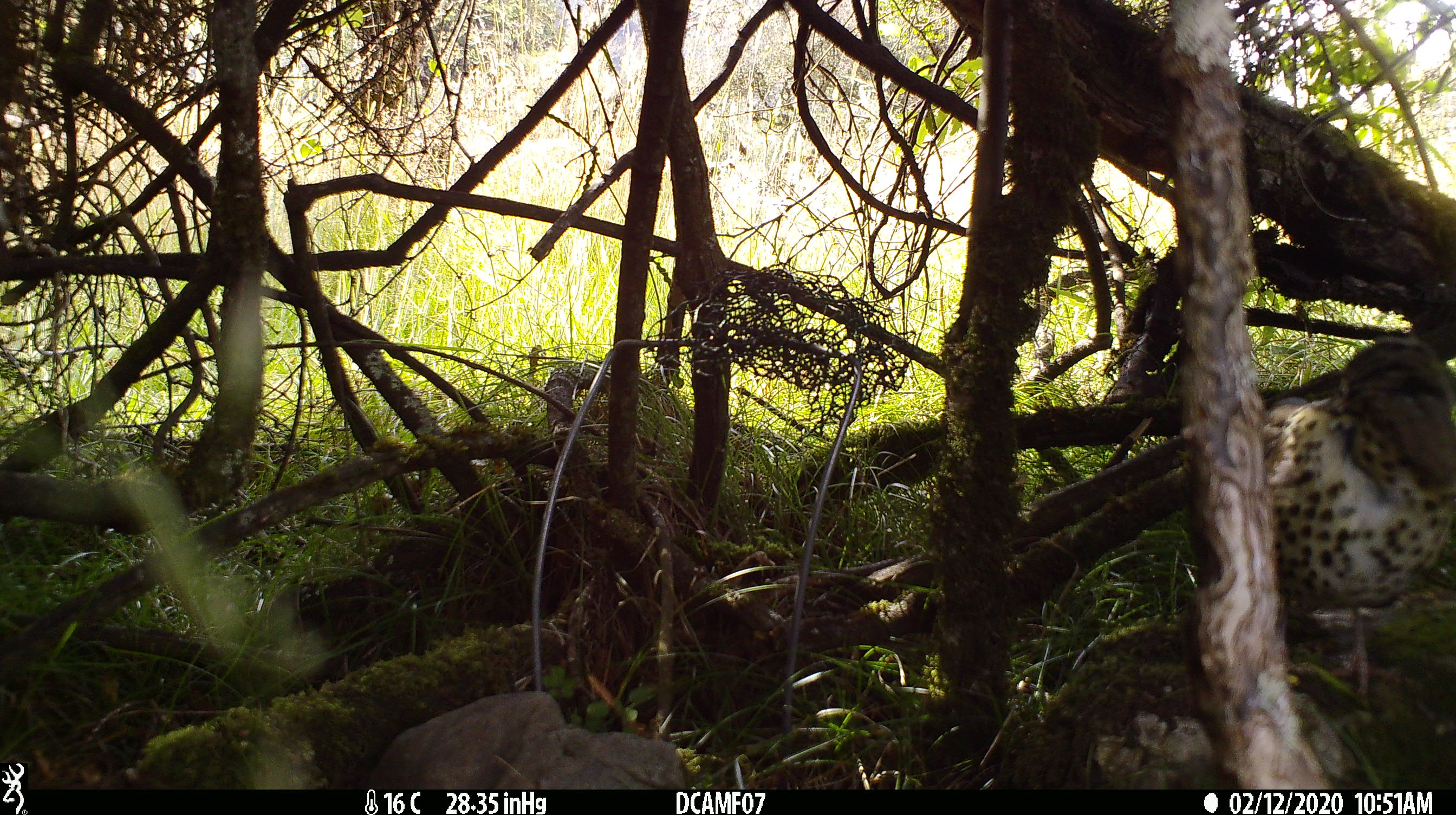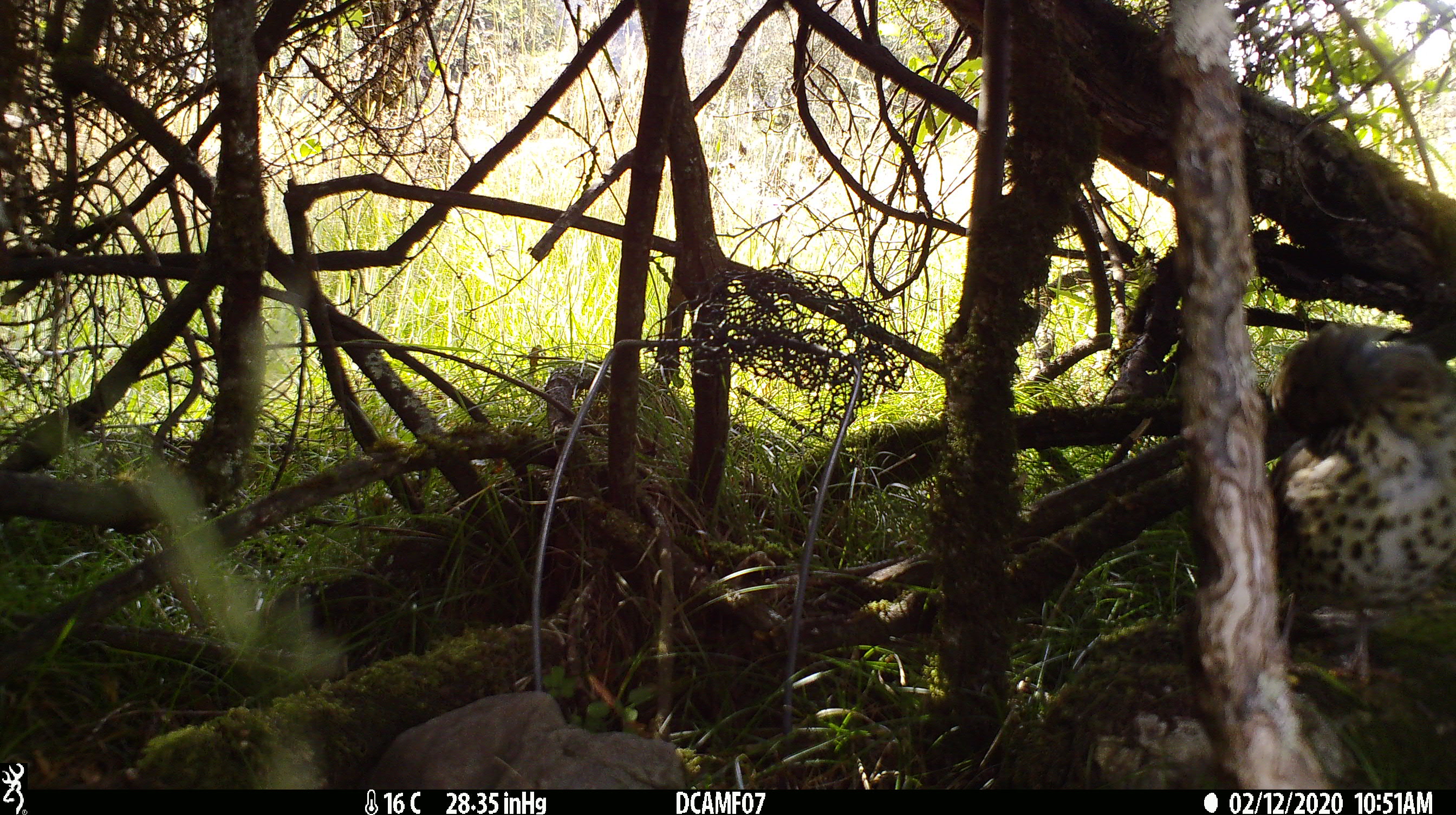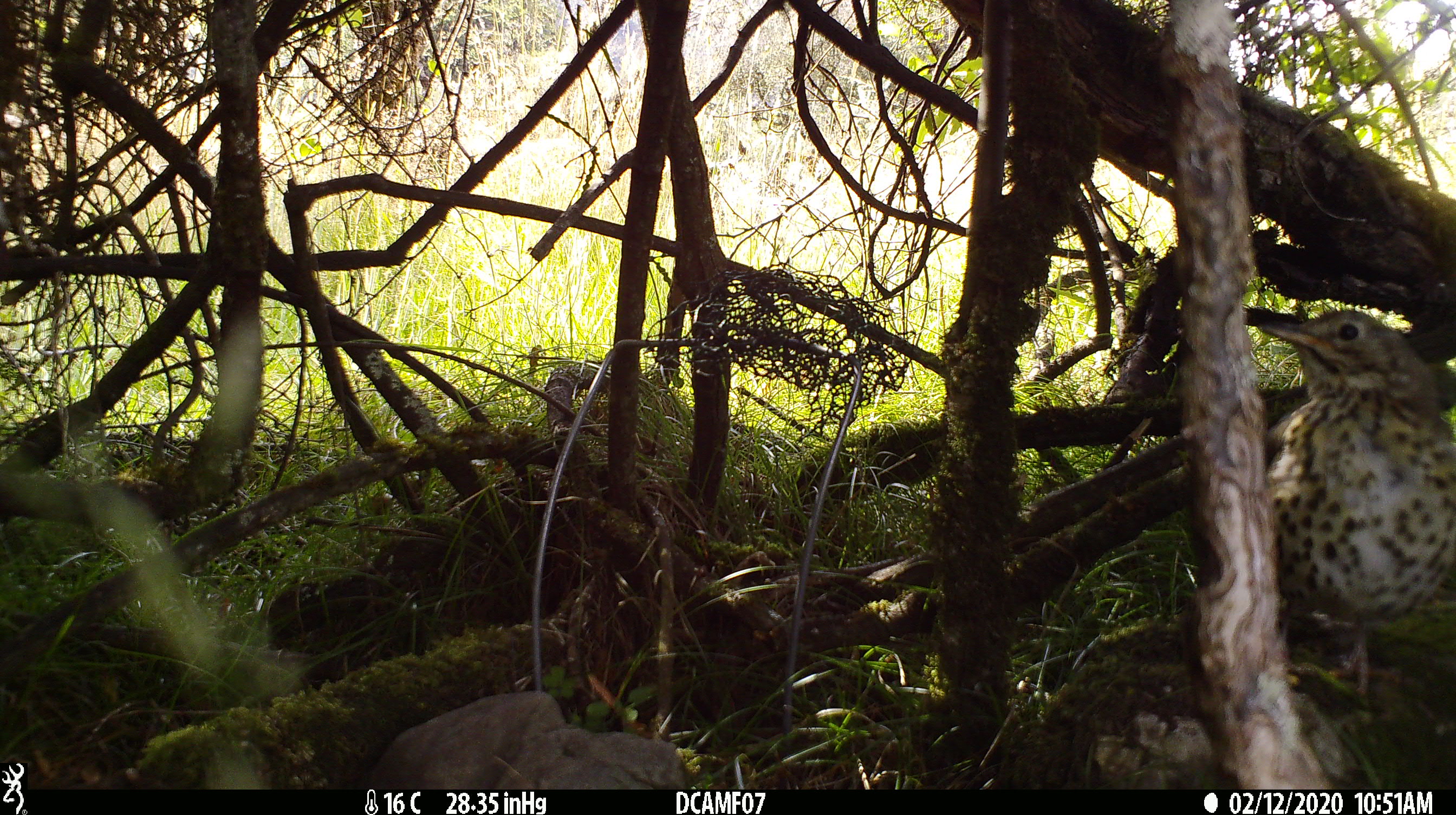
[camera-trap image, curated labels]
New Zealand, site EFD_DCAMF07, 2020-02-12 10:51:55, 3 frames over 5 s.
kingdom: Animalia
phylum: Chordata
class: Aves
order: Passeriformes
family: Turdidae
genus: Turdus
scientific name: Turdus philomelos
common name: song thrush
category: thrush